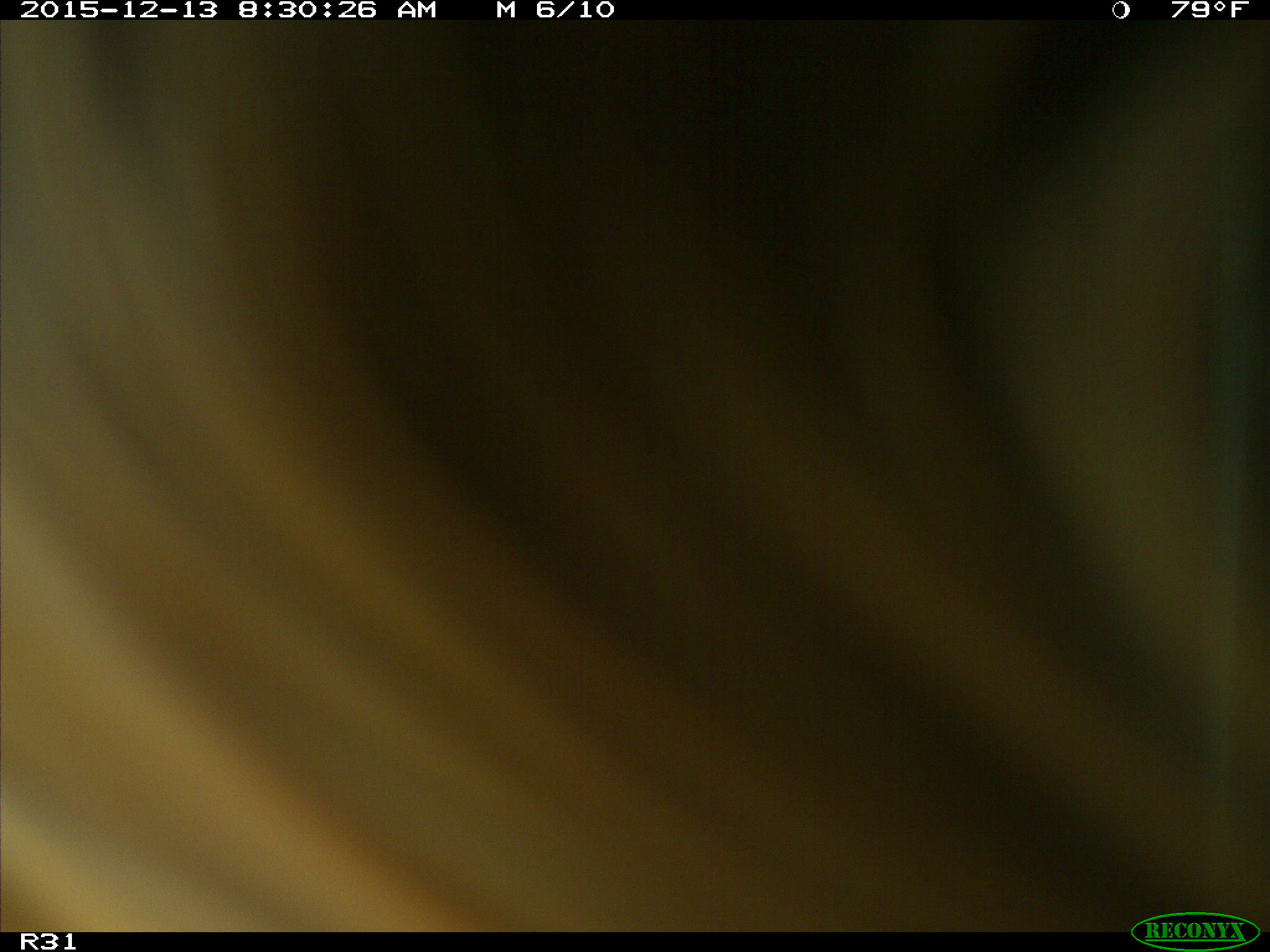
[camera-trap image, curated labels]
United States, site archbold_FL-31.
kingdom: Animalia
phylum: Chordata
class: Mammalia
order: Artiodactyla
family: Bovidae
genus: Bos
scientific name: Bos taurus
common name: domestic cow